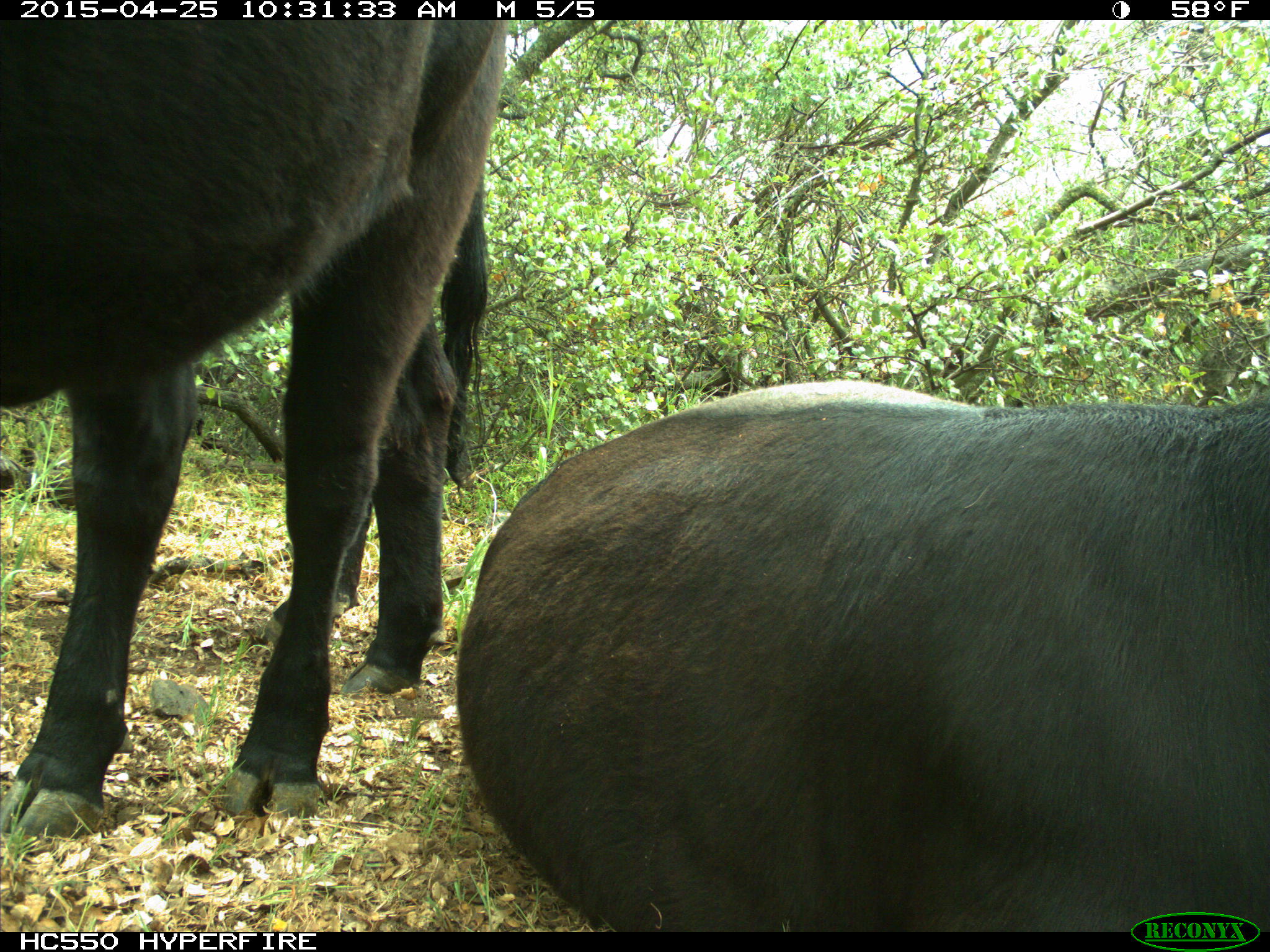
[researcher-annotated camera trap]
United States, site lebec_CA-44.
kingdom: Animalia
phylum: Chordata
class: Mammalia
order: Artiodactyla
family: Suidae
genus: Sus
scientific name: Sus scrofa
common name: wild boar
Sus scrofa (wild boar).